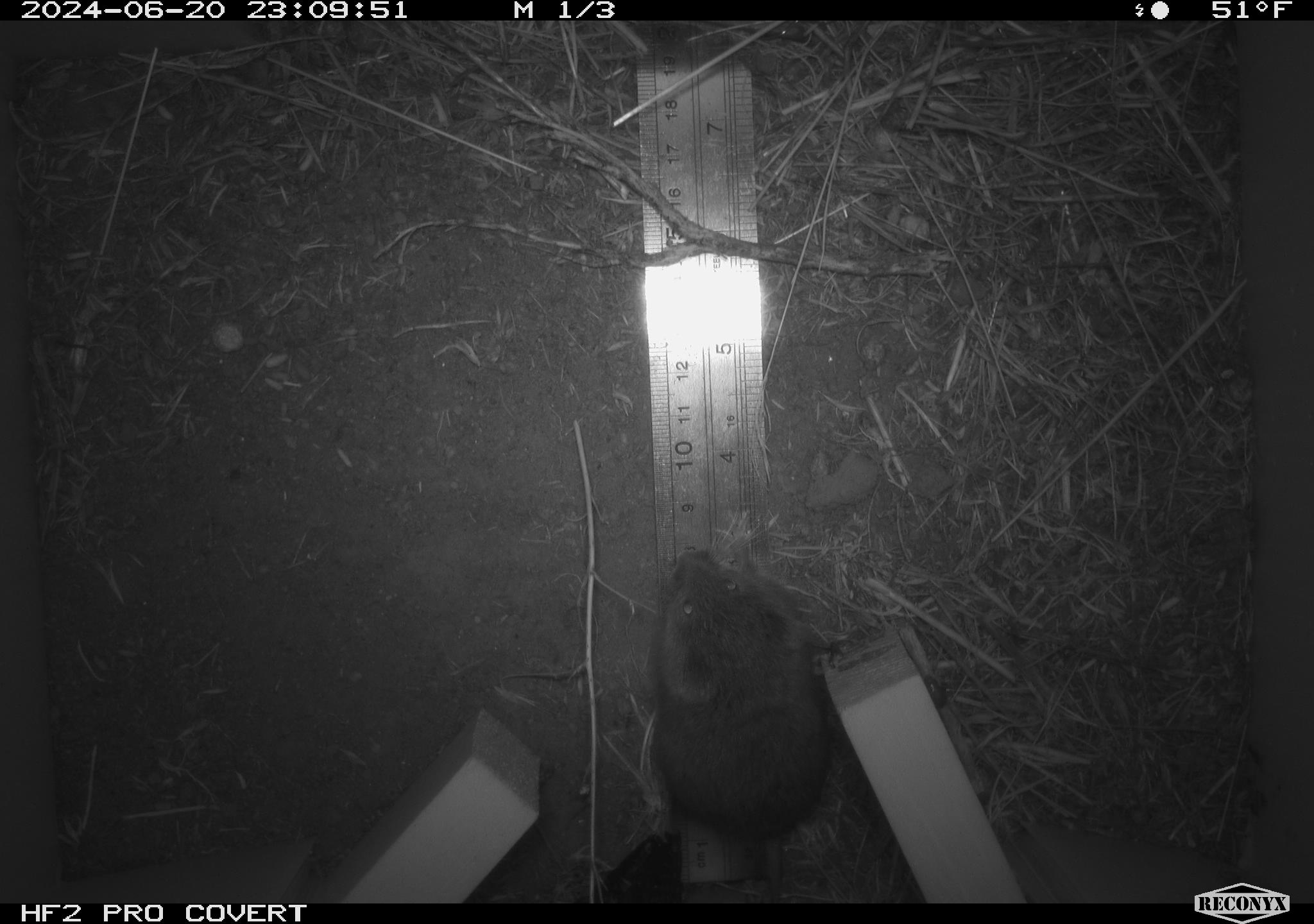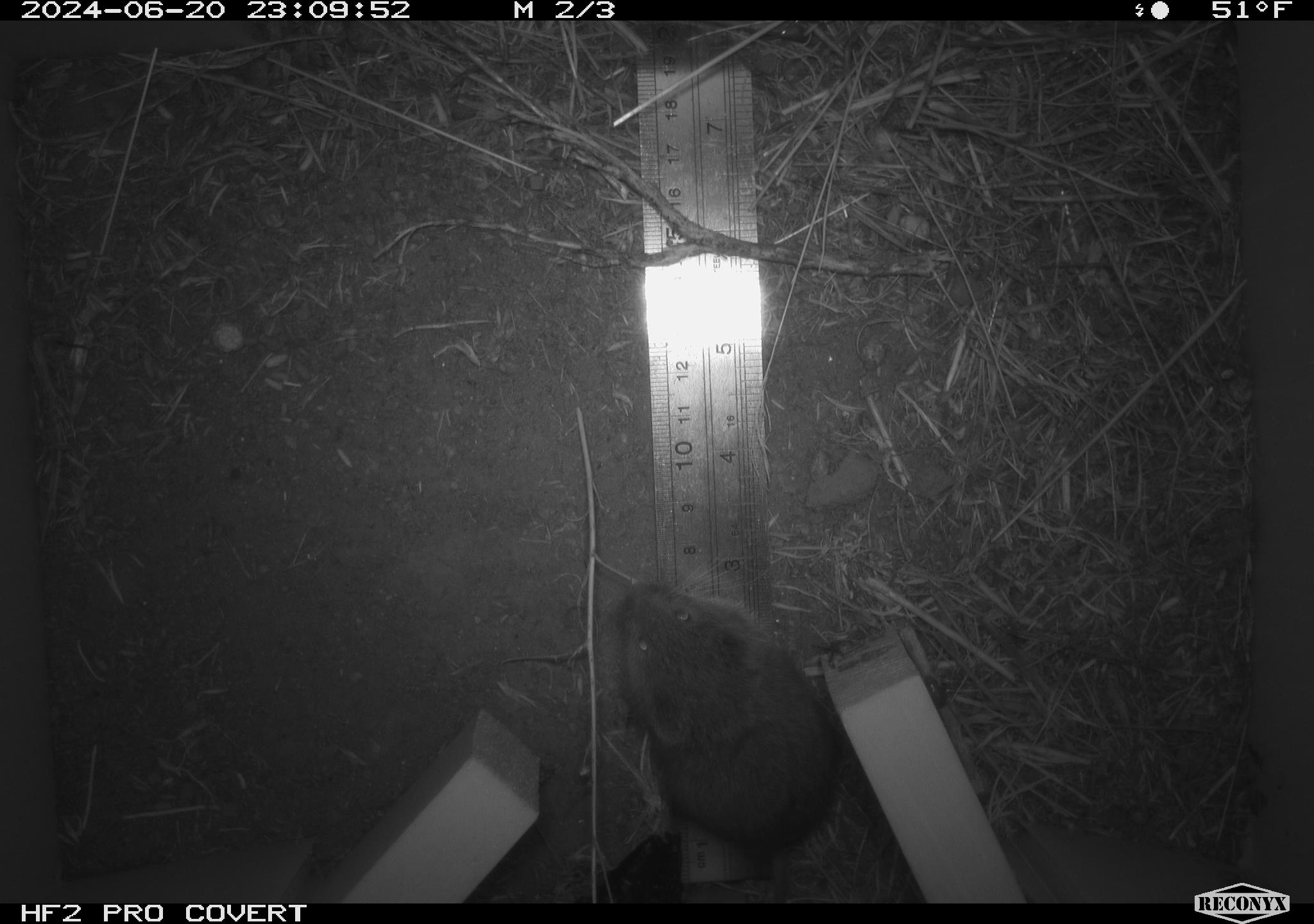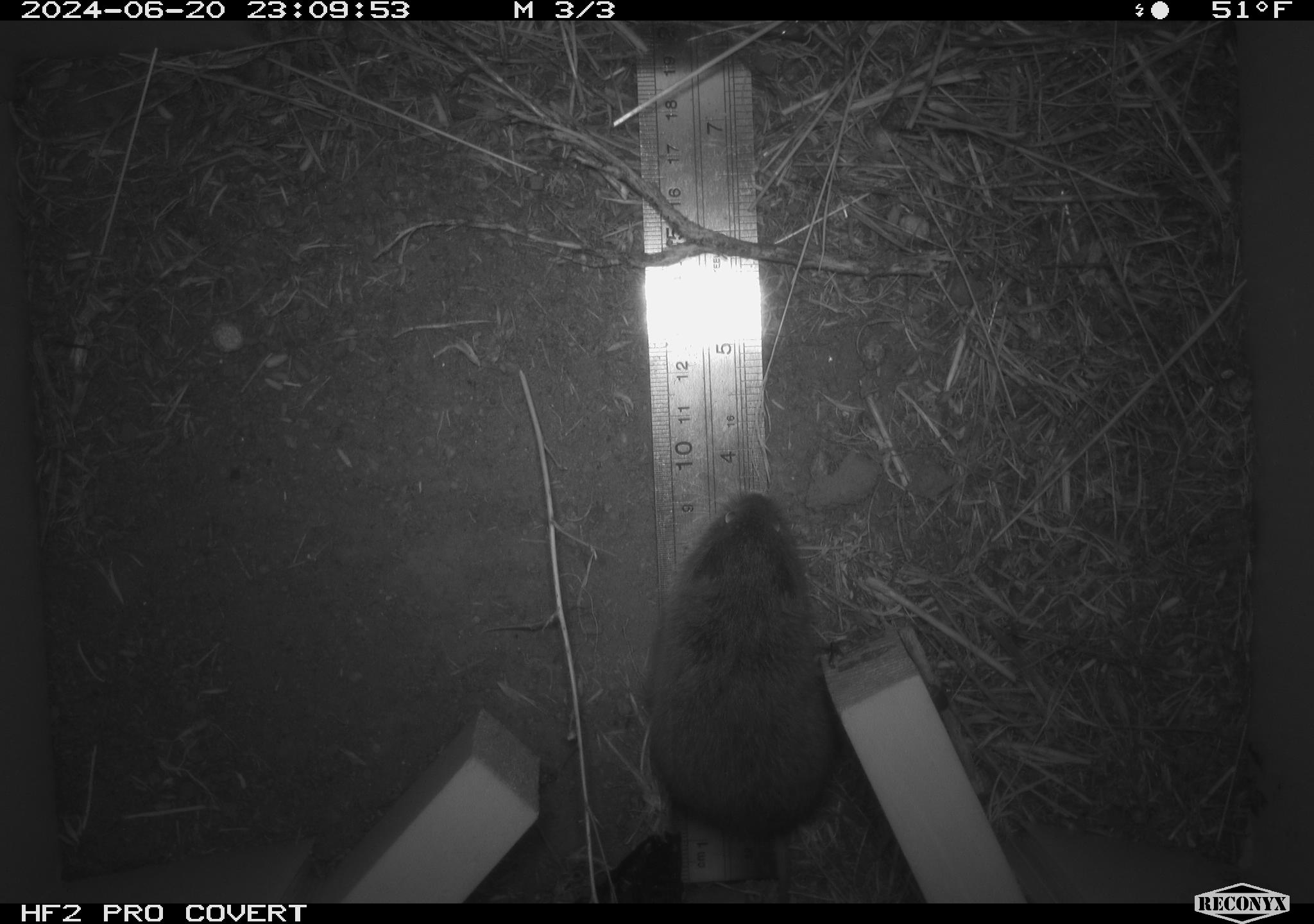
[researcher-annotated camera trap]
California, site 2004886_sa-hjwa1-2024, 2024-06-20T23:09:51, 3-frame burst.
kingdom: Animalia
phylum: Chordata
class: Mammalia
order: Rodentia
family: Cricetidae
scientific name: Cricetidae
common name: hamsters, voles, lemmings, and allies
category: cricetidae family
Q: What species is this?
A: Cricetidae family (hamsters, voles, lemmings, and allies) (Cricetidae).